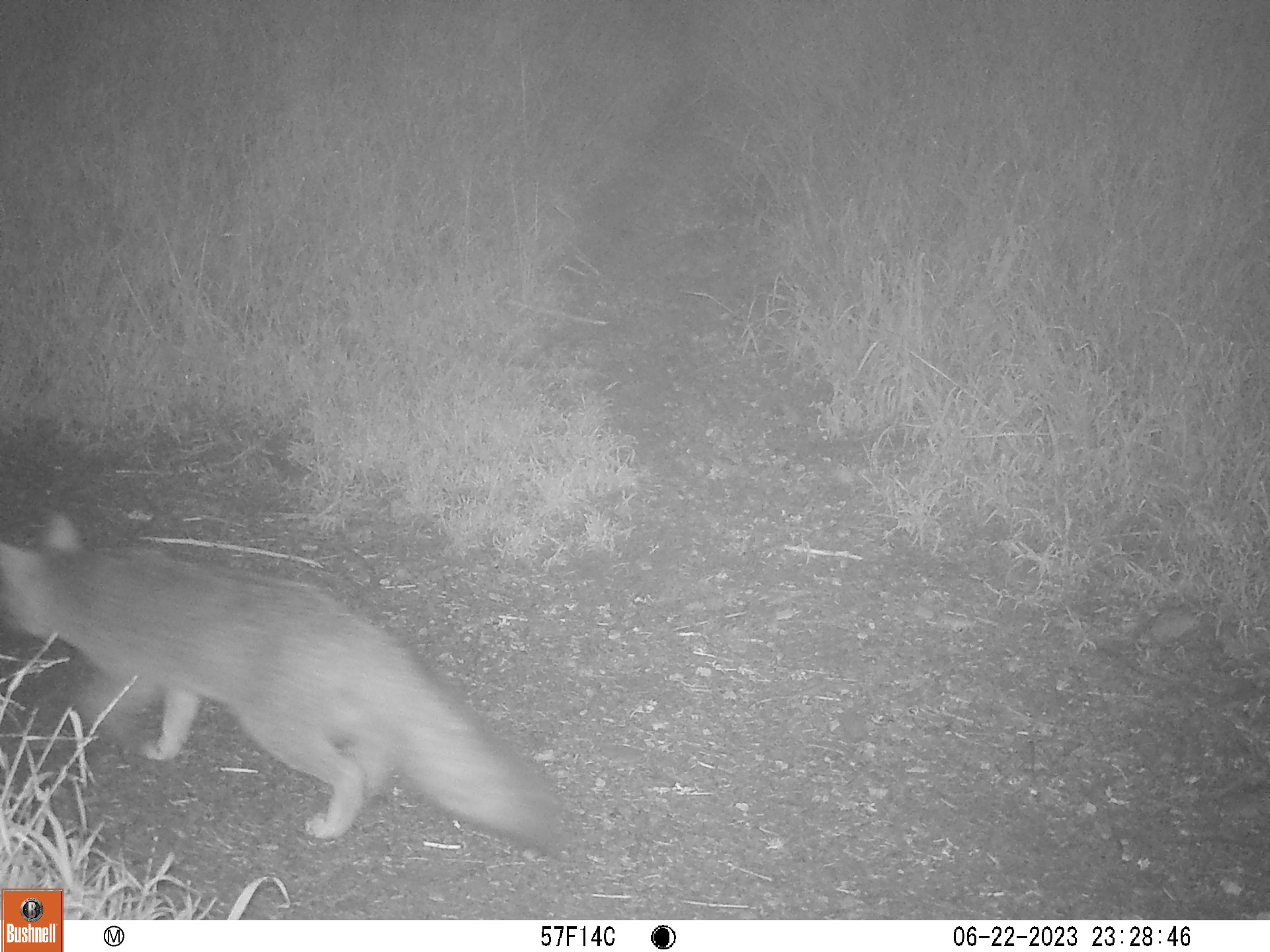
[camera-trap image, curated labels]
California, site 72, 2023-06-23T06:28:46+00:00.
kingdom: Animalia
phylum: Chordata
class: Mammalia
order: Carnivora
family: Canidae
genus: Urocyon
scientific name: Urocyon cinereoargenteus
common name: gray fox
Gray fox (Urocyon cinereoargenteus).